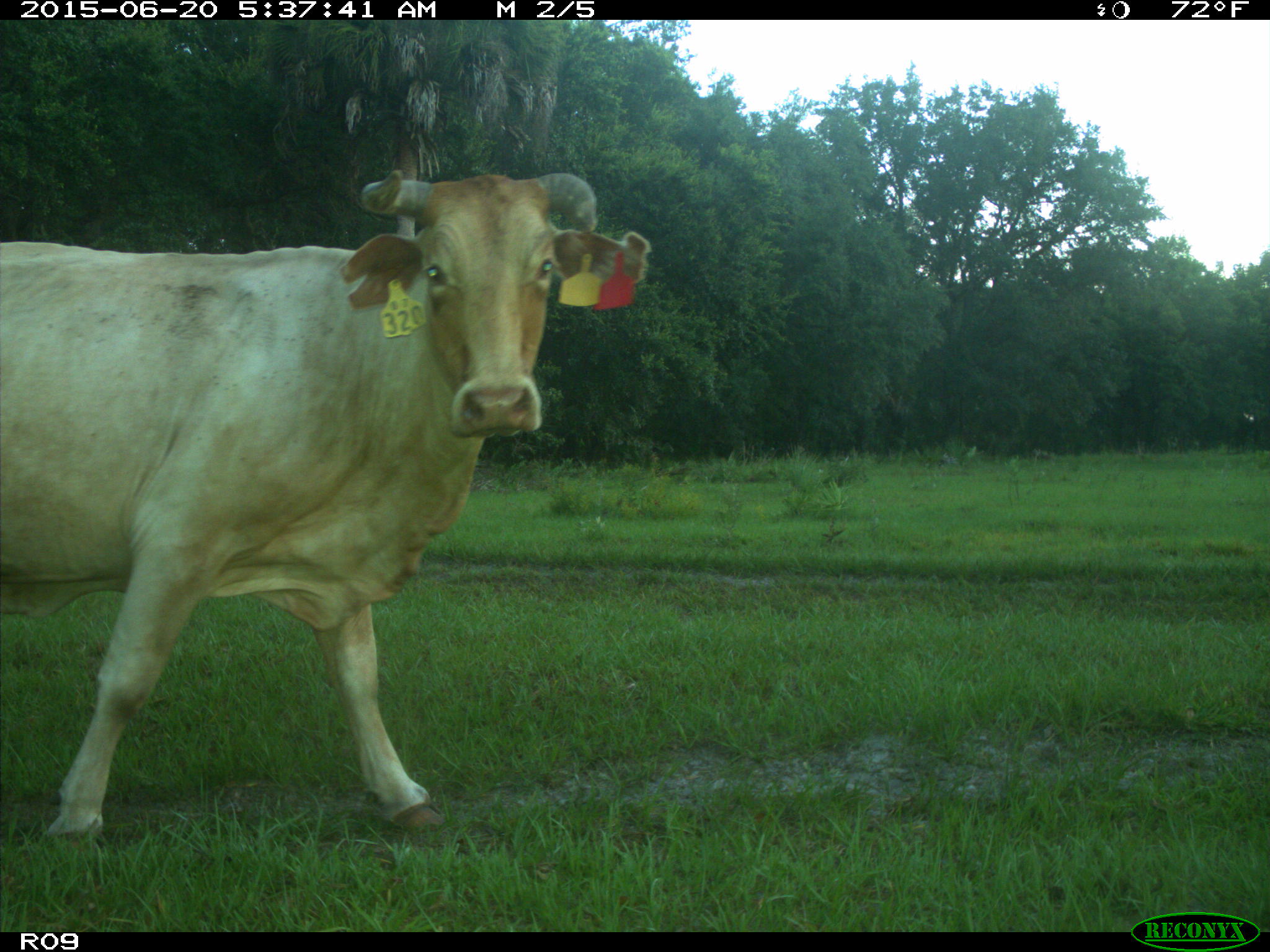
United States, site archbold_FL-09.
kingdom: Animalia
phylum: Chordata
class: Mammalia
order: Artiodactyla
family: Bovidae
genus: Bos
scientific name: Bos taurus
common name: domestic cow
Bos taurus (domestic cow).